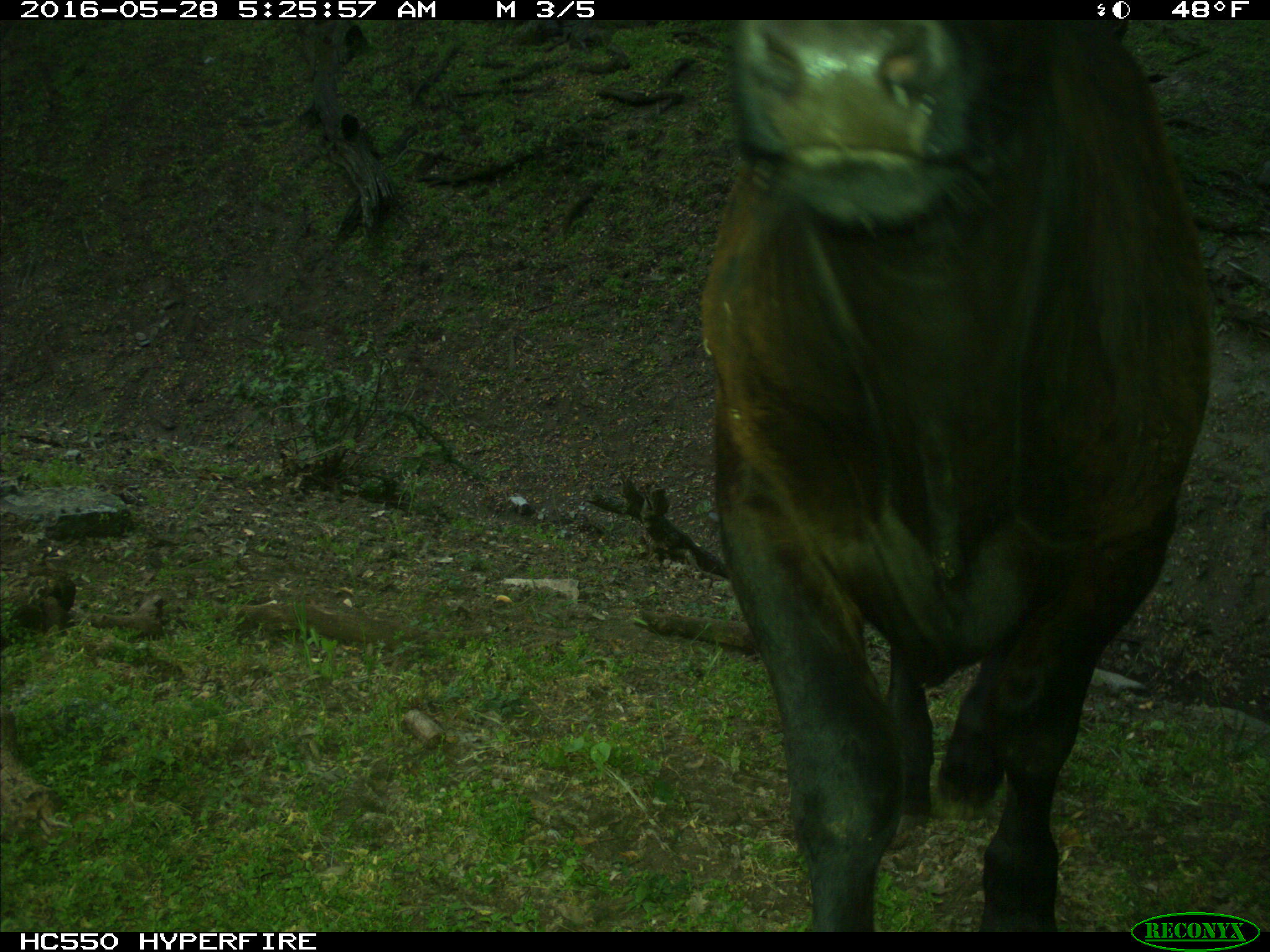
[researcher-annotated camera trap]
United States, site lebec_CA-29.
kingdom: Animalia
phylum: Chordata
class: Mammalia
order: Artiodactyla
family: Bovidae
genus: Bos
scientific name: Bos taurus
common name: domestic cow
Bos taurus (domestic cow).